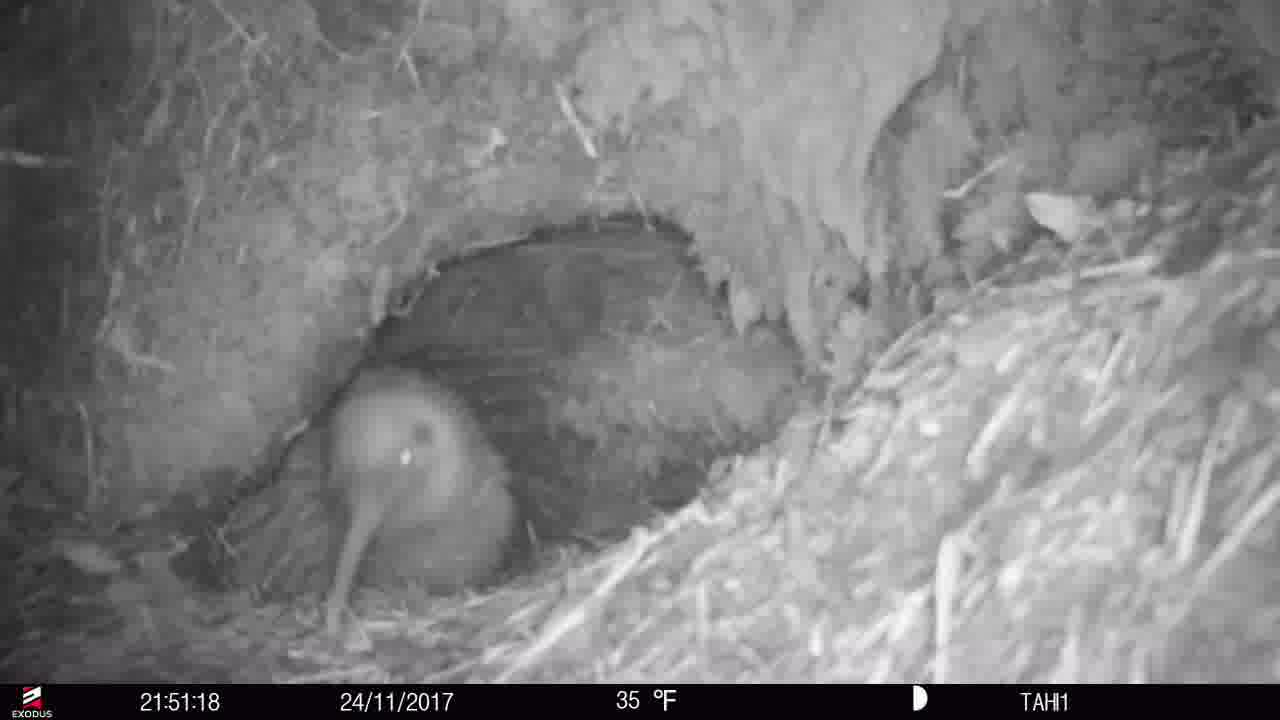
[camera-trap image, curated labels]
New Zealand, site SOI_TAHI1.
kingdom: Animalia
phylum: Chordata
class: Aves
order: Apterygiformes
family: Apterygidae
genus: Apteryx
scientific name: Apteryx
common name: kiwi